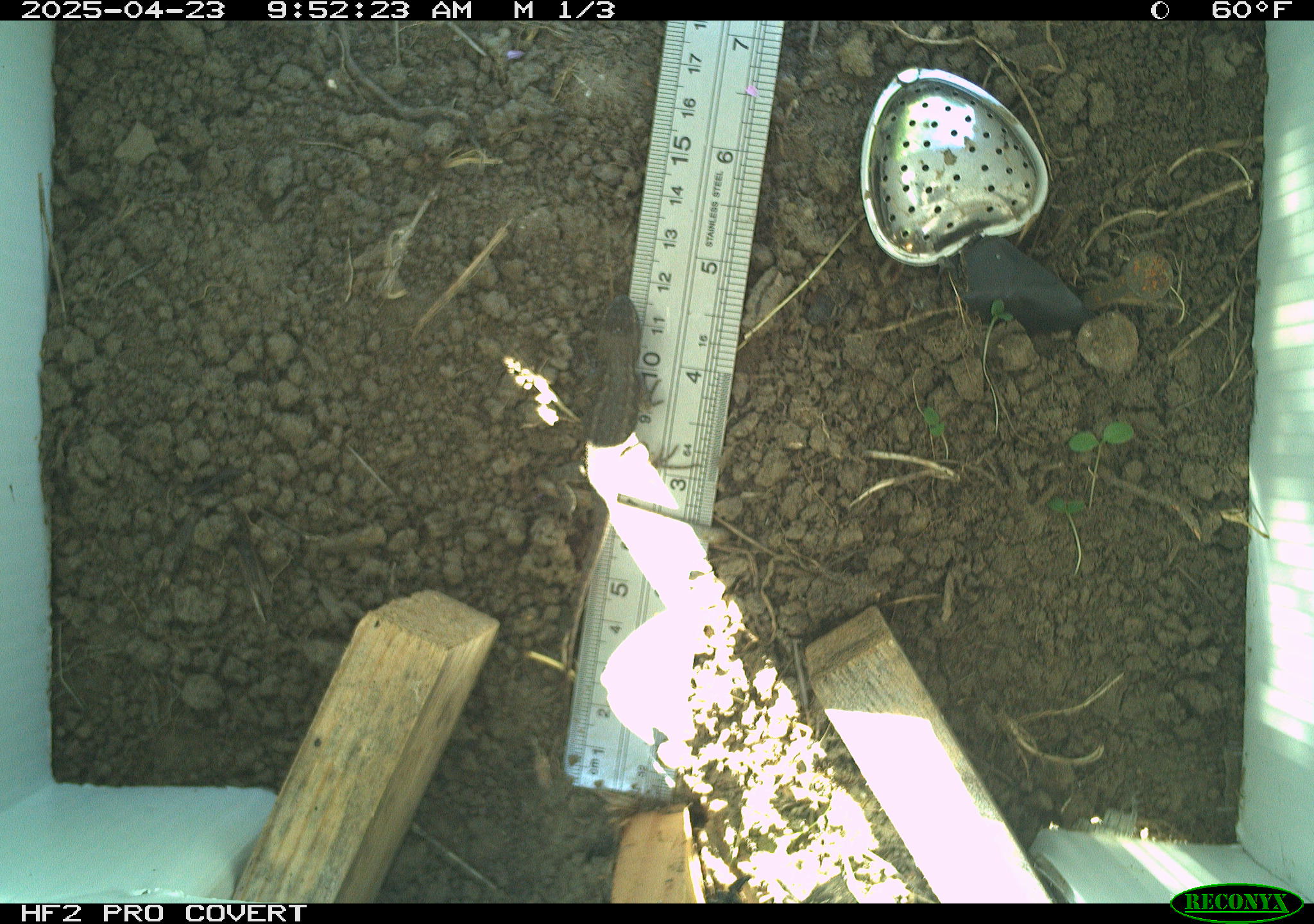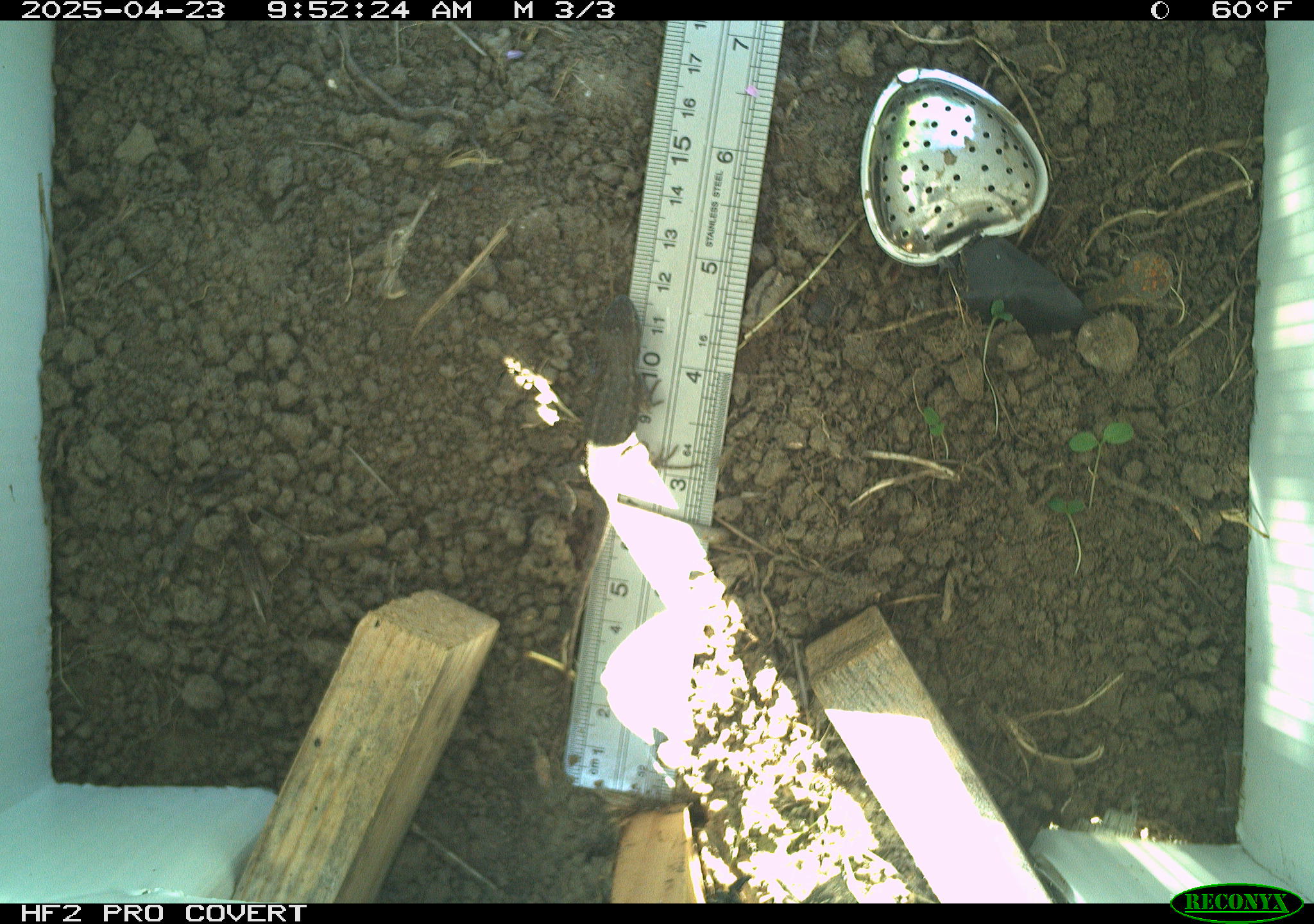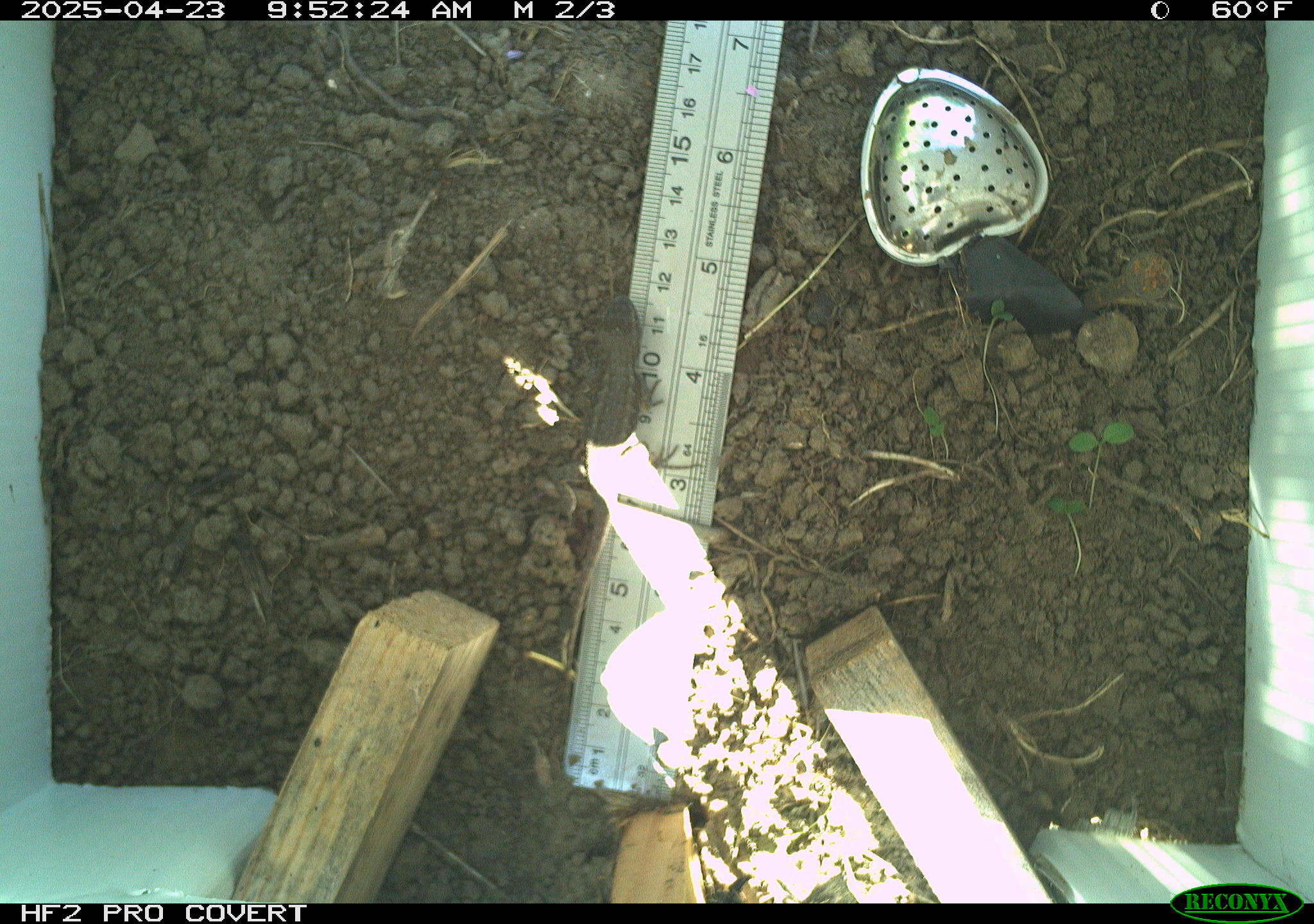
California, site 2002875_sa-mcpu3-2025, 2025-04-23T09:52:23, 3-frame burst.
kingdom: Animalia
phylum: Chordata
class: Reptilia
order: Squamata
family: Phrynosomatidae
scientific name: Phrynosomatidae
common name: north american spiny lizards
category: sceloporus/uta species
Sceloporus/uta species (north american spiny lizards) (Phrynosomatidae).